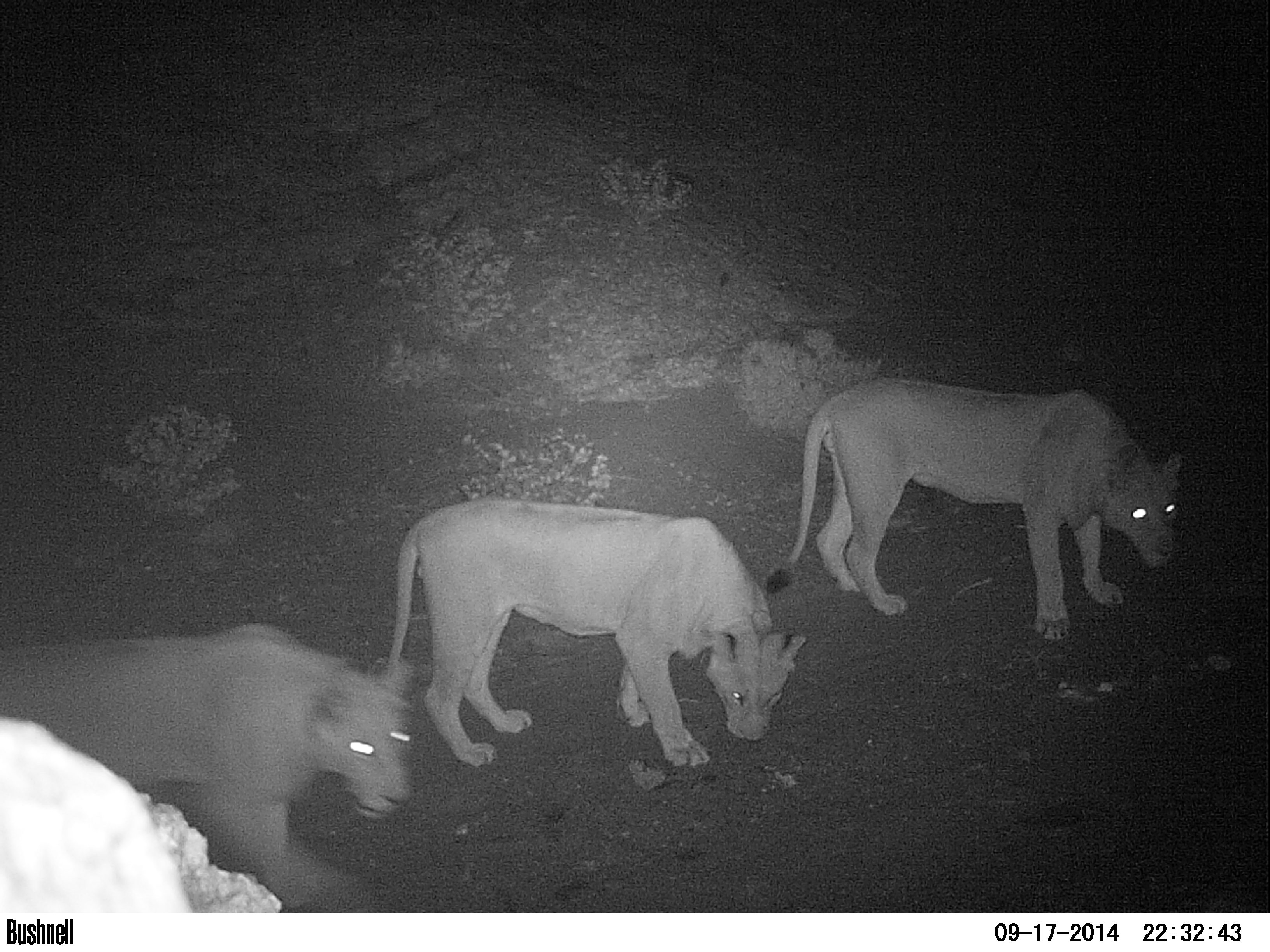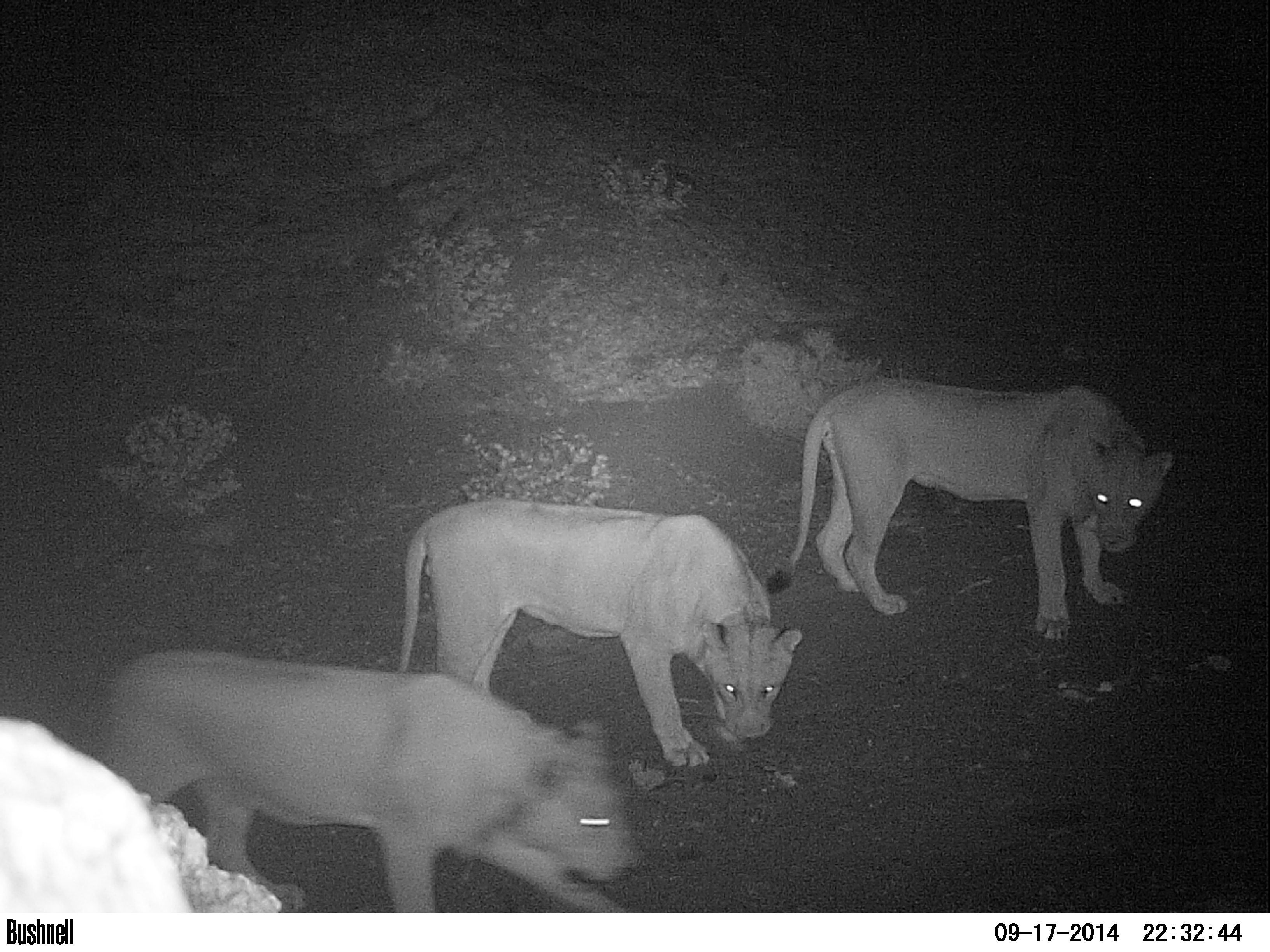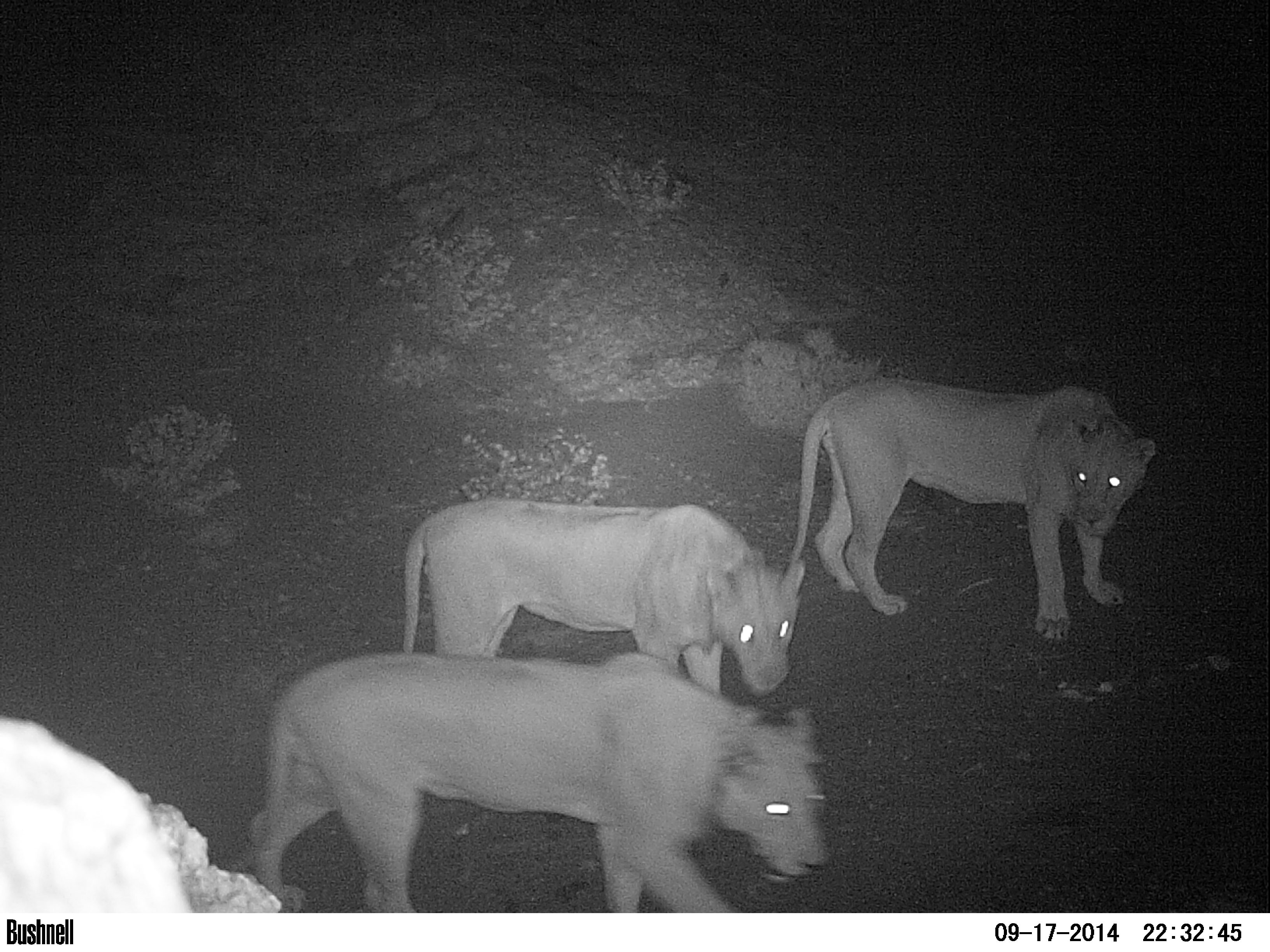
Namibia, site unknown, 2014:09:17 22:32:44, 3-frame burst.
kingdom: Animalia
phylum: Chordata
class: Mammalia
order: Carnivora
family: Felidae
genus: Panthera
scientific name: Panthera leo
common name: lion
Panthera leo (lion).